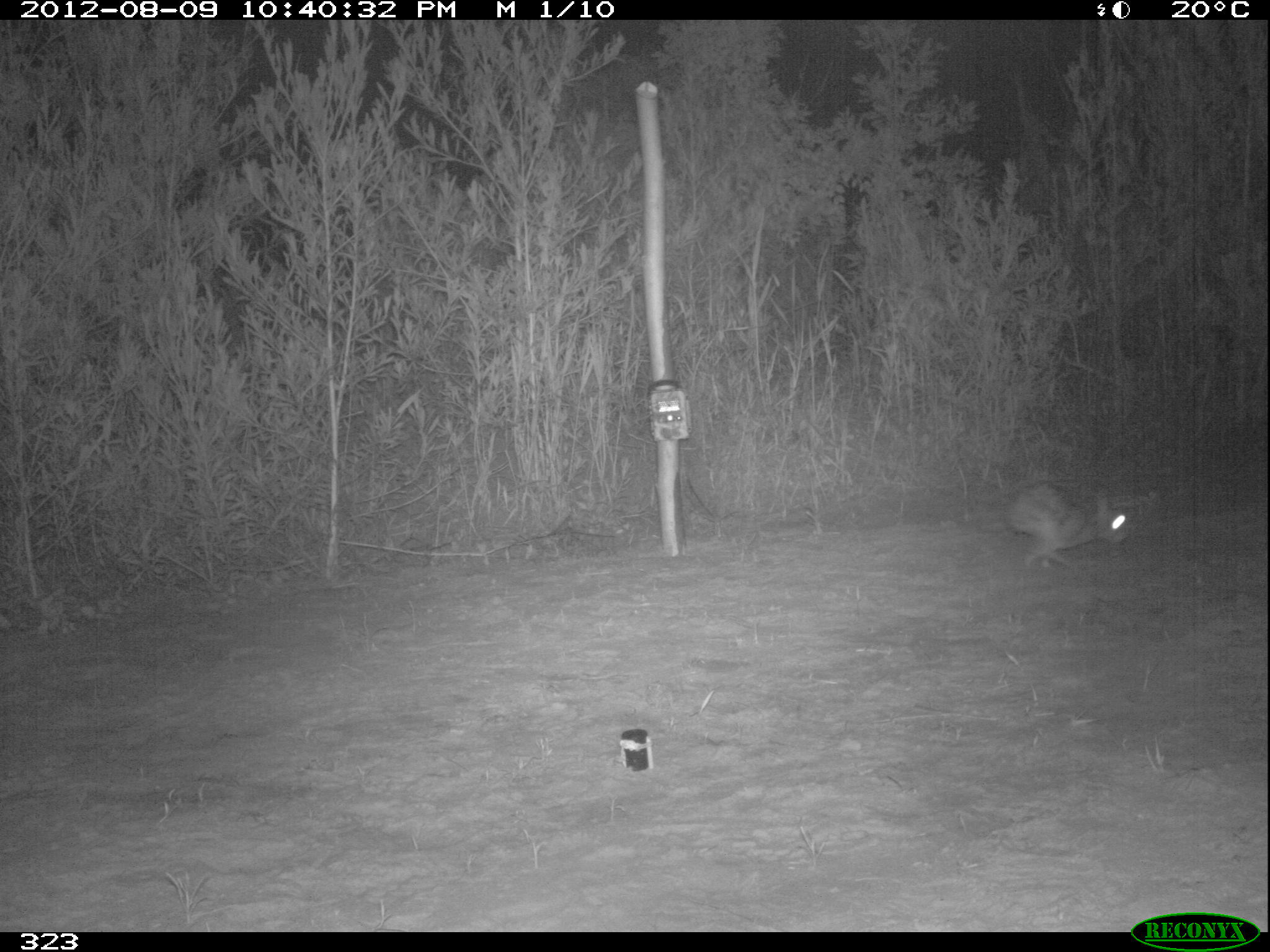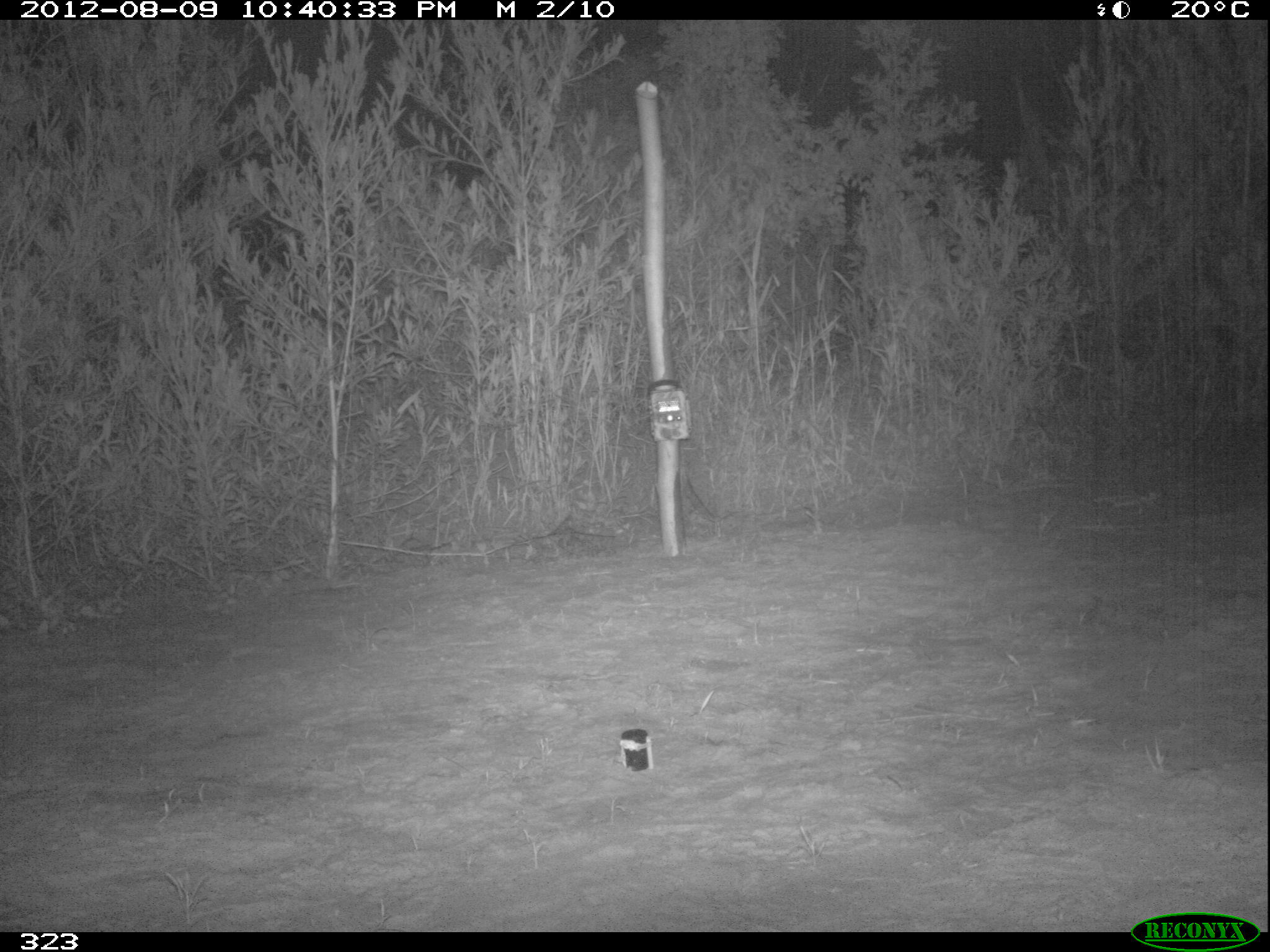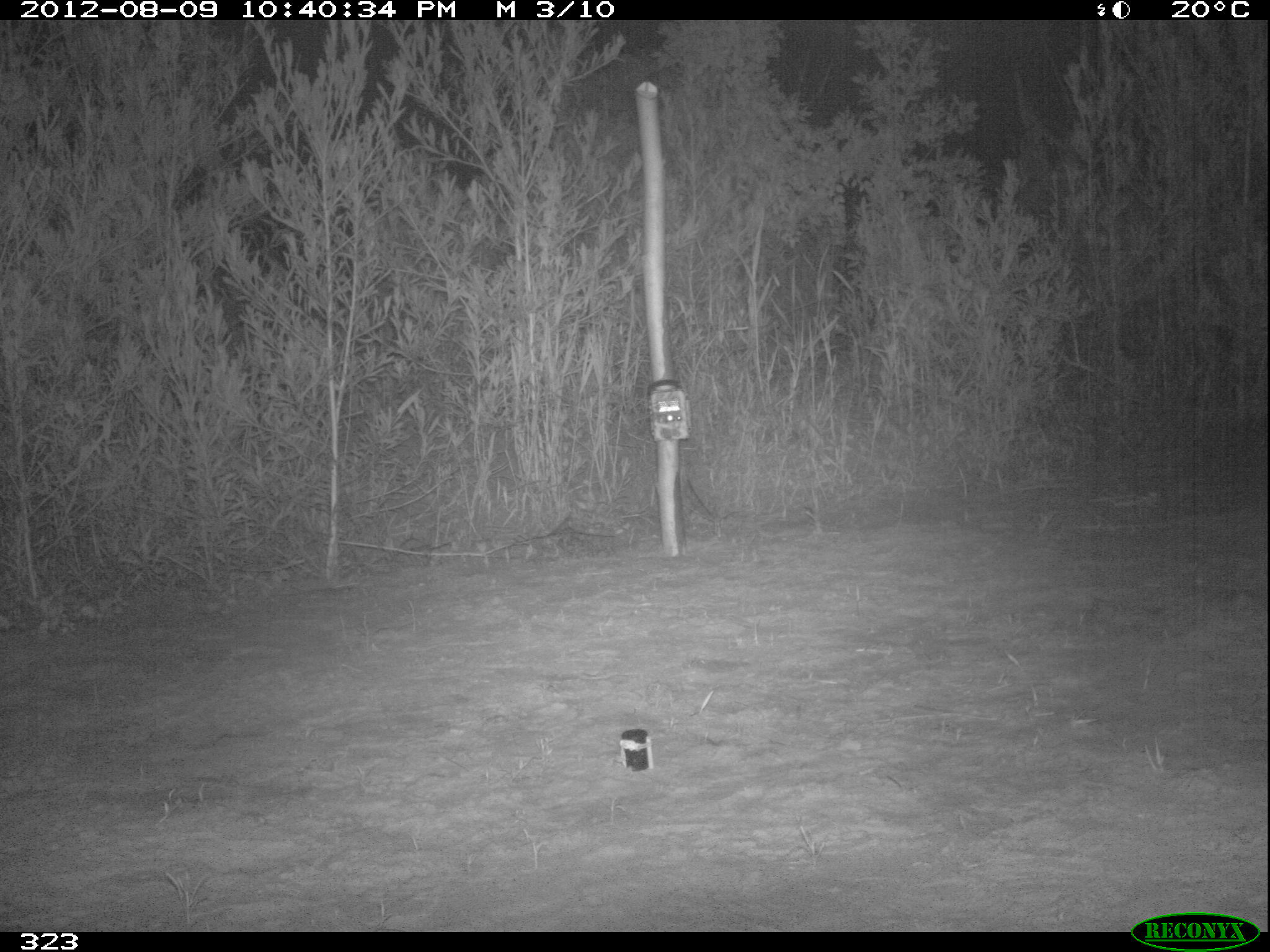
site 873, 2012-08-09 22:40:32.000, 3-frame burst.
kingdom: Animalia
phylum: Chordata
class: Mammalia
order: Lagomorpha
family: Leporidae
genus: Sylvilagus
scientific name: Sylvilagus brasiliensis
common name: tapeti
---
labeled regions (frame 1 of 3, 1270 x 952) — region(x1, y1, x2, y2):
sylvilagus brasiliensis: region(1004, 480, 1134, 568)